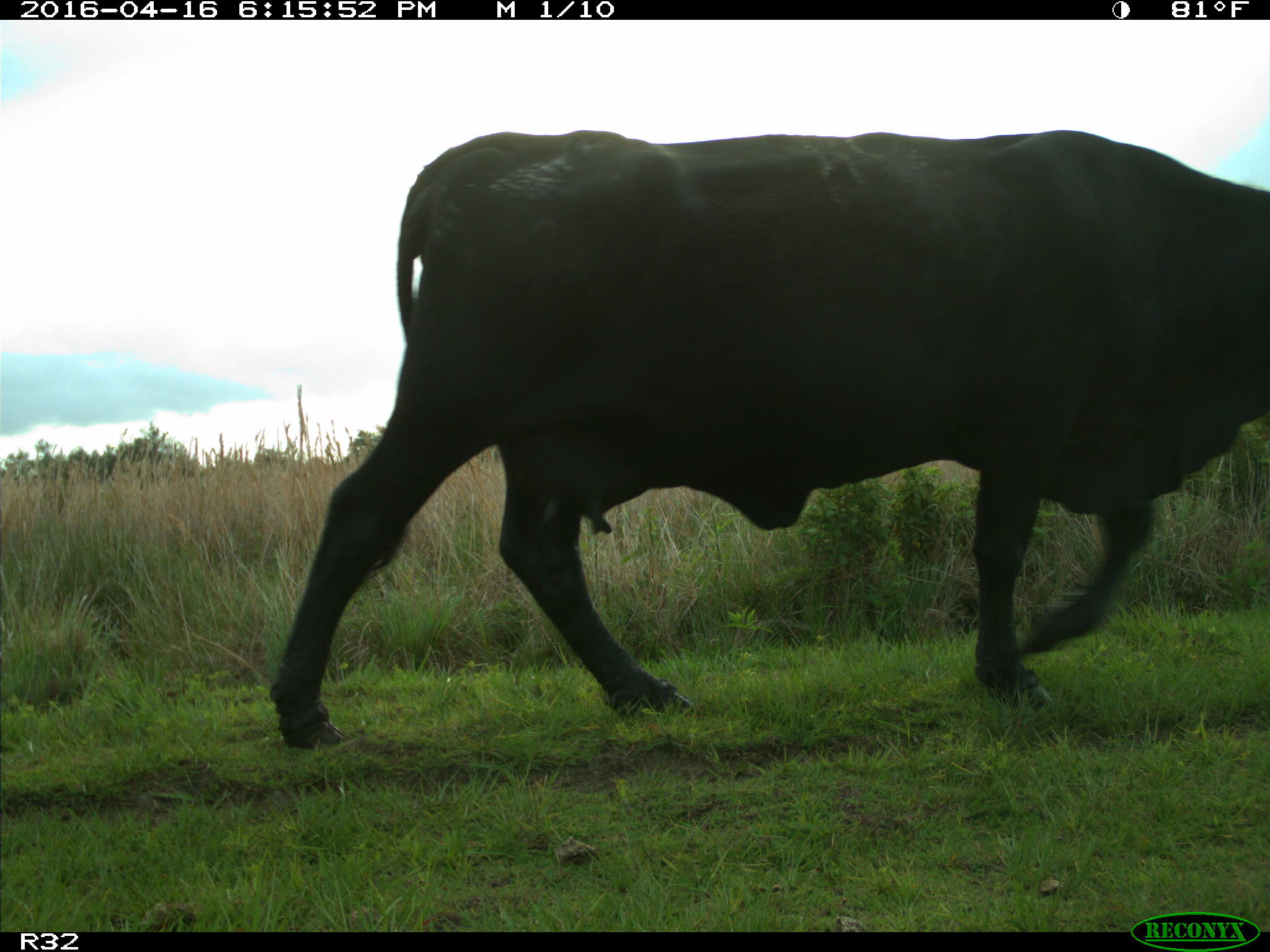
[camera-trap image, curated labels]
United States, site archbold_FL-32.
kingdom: Animalia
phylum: Chordata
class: Mammalia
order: Artiodactyla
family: Bovidae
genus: Bos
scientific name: Bos taurus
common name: domestic cow